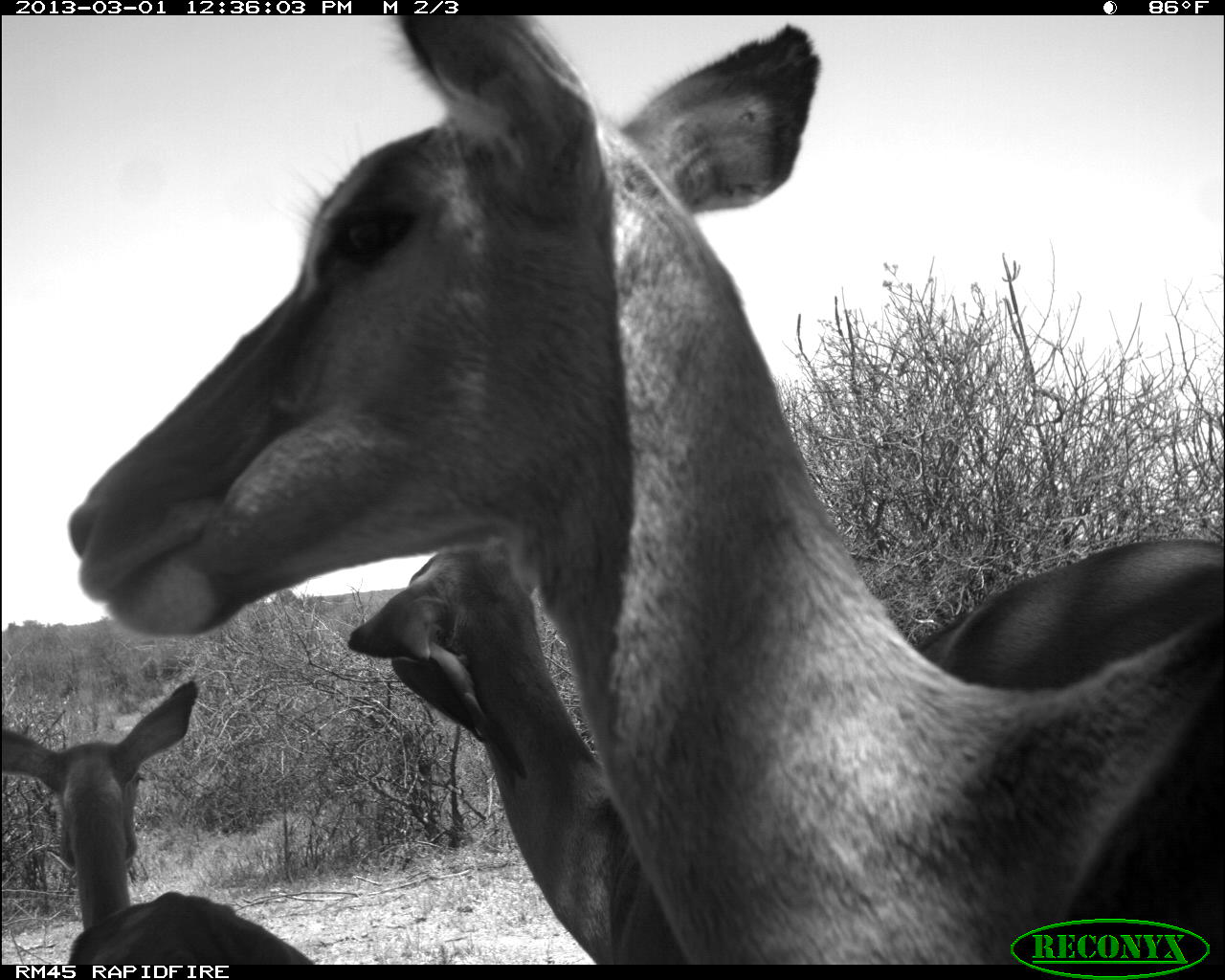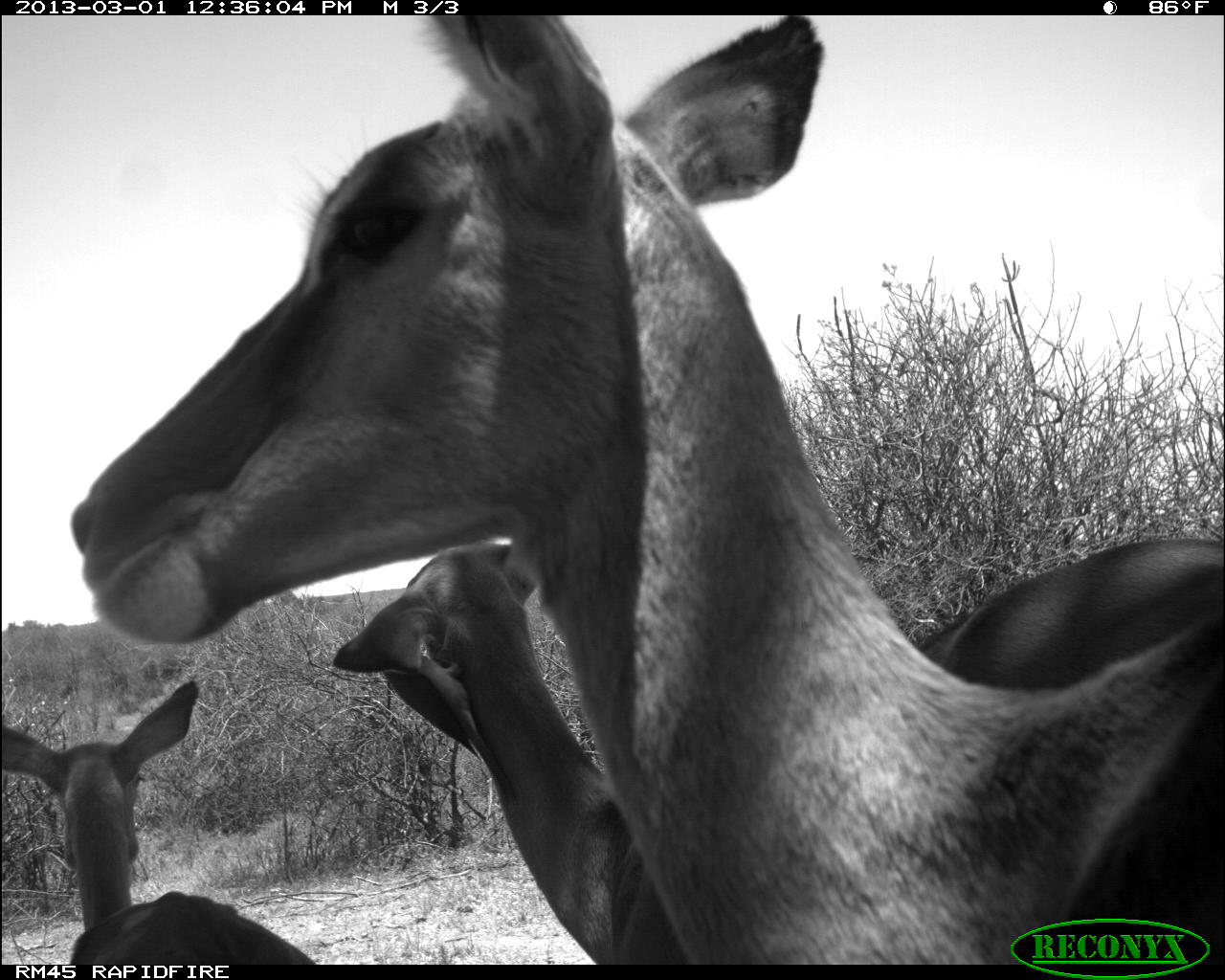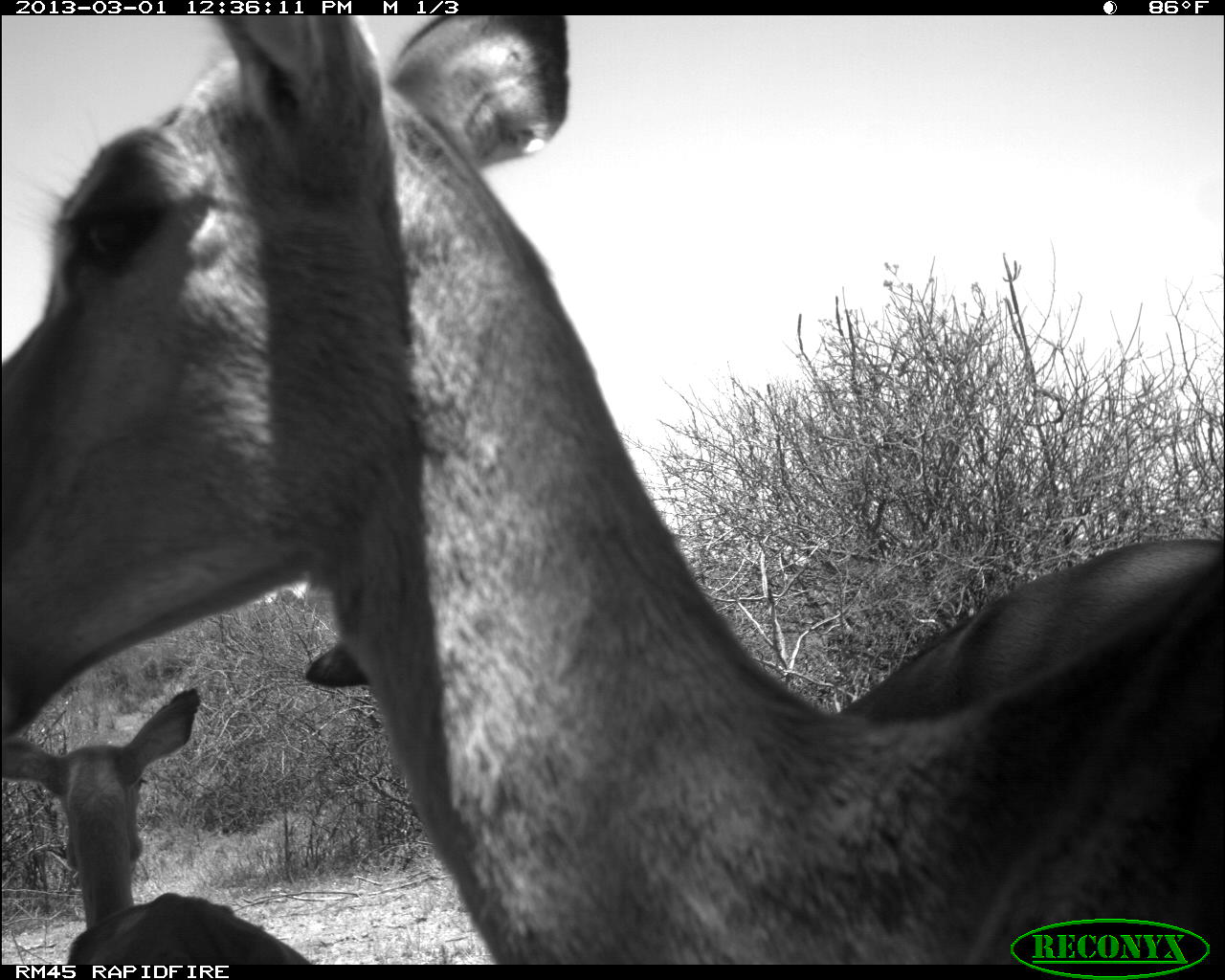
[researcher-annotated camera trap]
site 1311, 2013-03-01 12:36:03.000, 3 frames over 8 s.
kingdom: Animalia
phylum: Chordata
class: Mammalia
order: Artiodactyla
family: Bovidae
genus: Aepyceros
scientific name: Aepyceros melampus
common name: impala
Aepyceros melampus (impala), count 3.